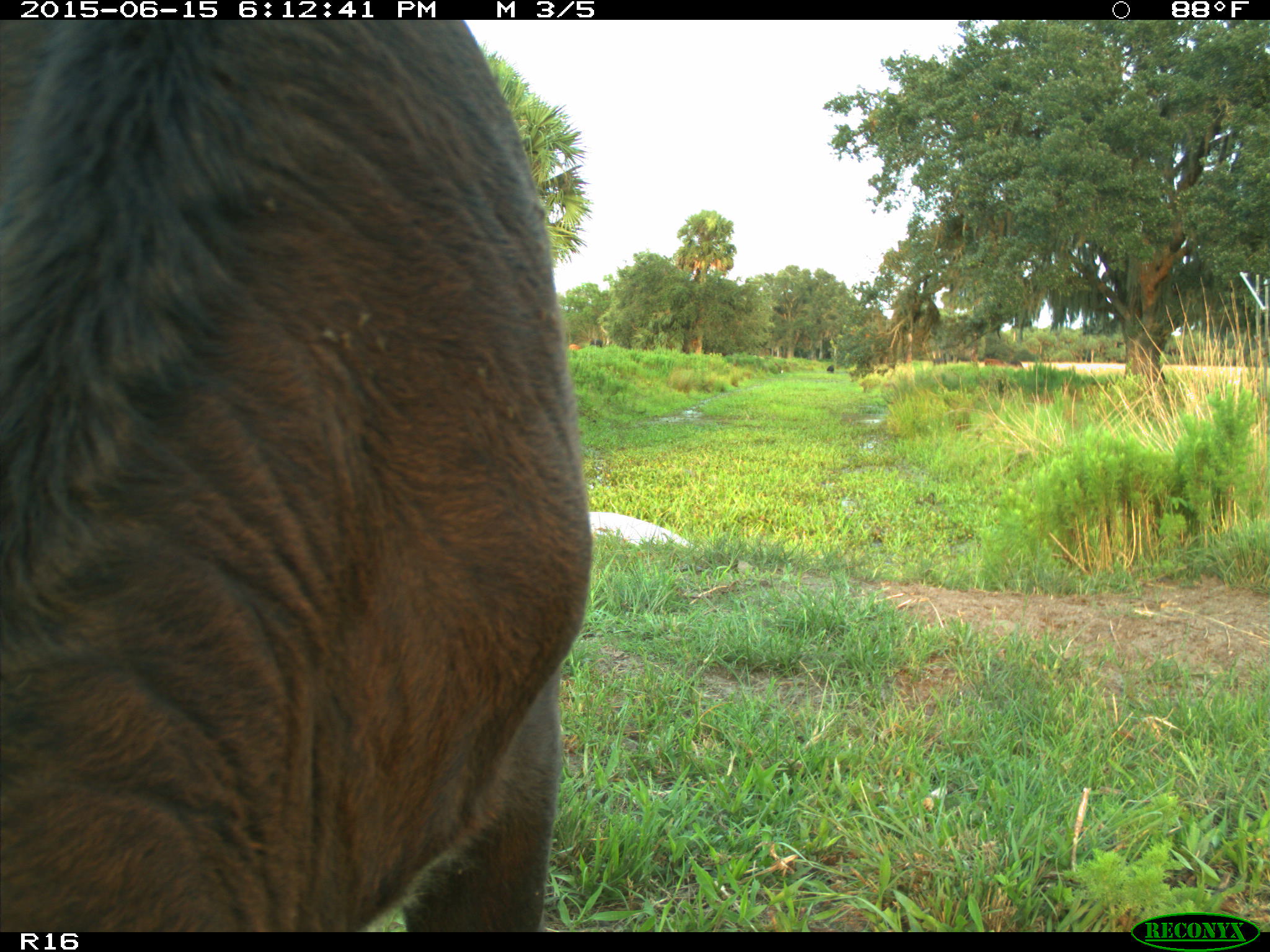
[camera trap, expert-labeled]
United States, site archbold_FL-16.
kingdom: Animalia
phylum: Chordata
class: Mammalia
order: Artiodactyla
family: Bovidae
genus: Bos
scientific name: Bos taurus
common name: domestic cow